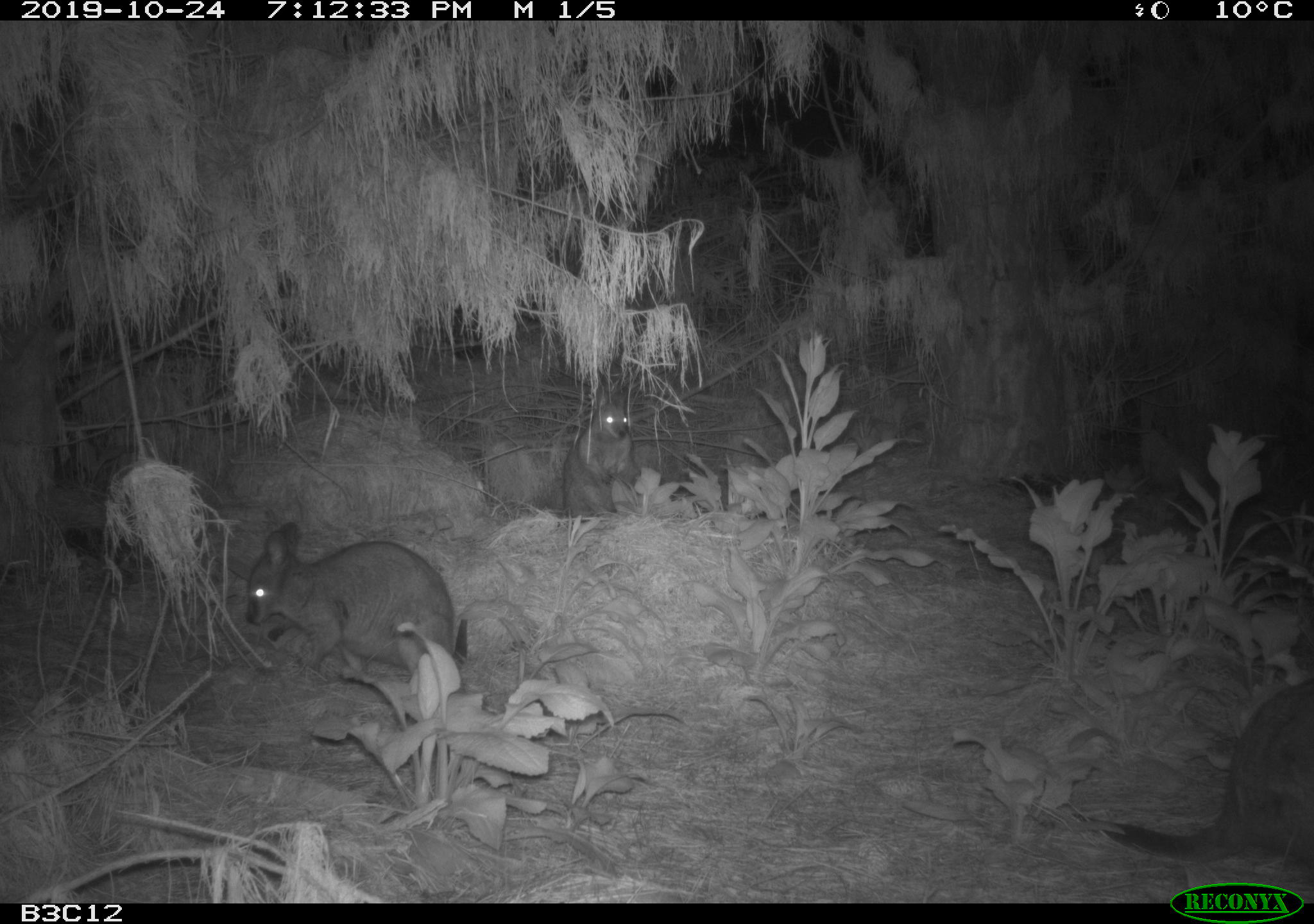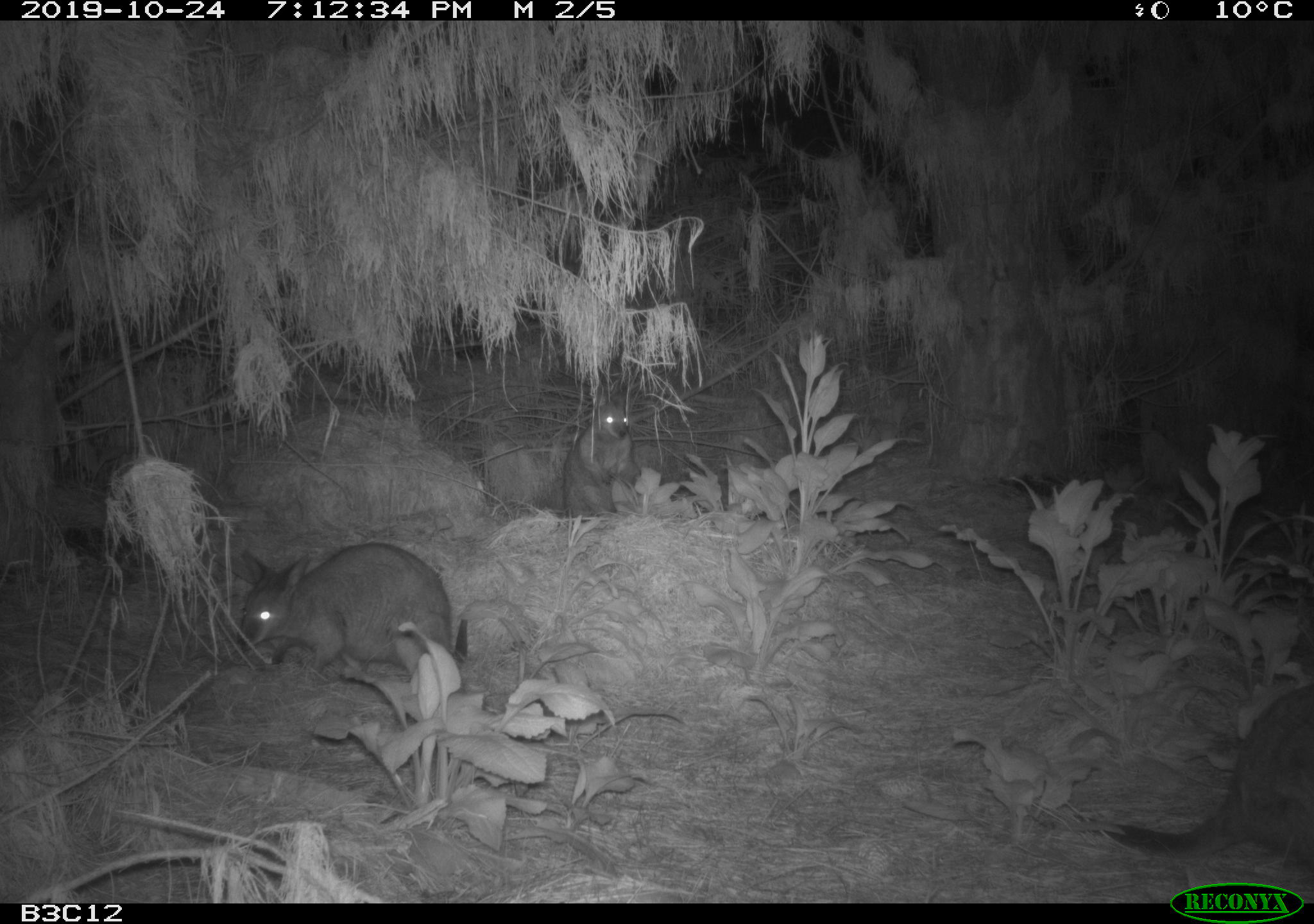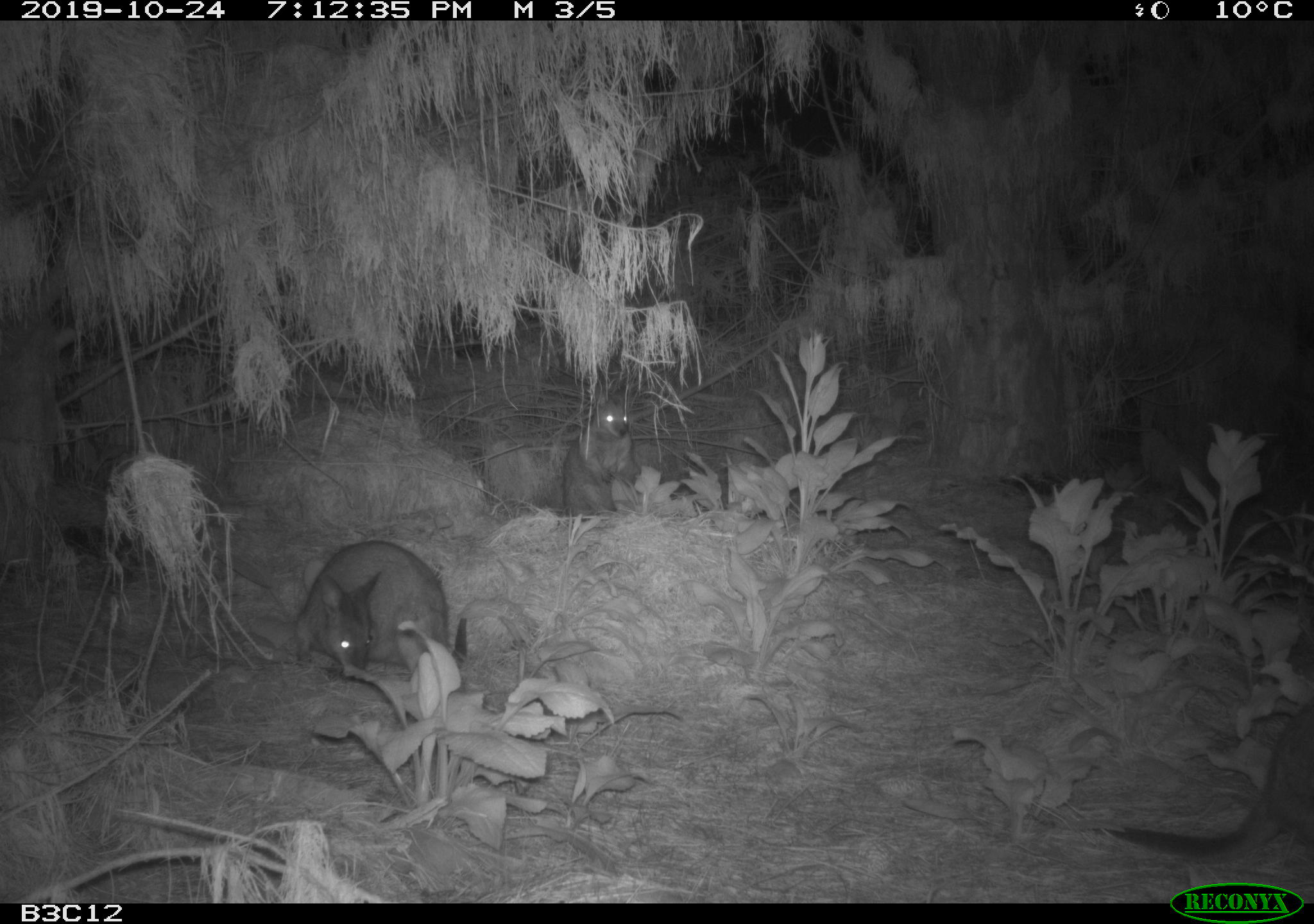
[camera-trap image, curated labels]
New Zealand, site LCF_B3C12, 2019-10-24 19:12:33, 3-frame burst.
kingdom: Animalia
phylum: Chordata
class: Mammalia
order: Diprotodontia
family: Macropodidae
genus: Notamacropus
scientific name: Notamacropus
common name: wallaby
Wallaby (Notamacropus).